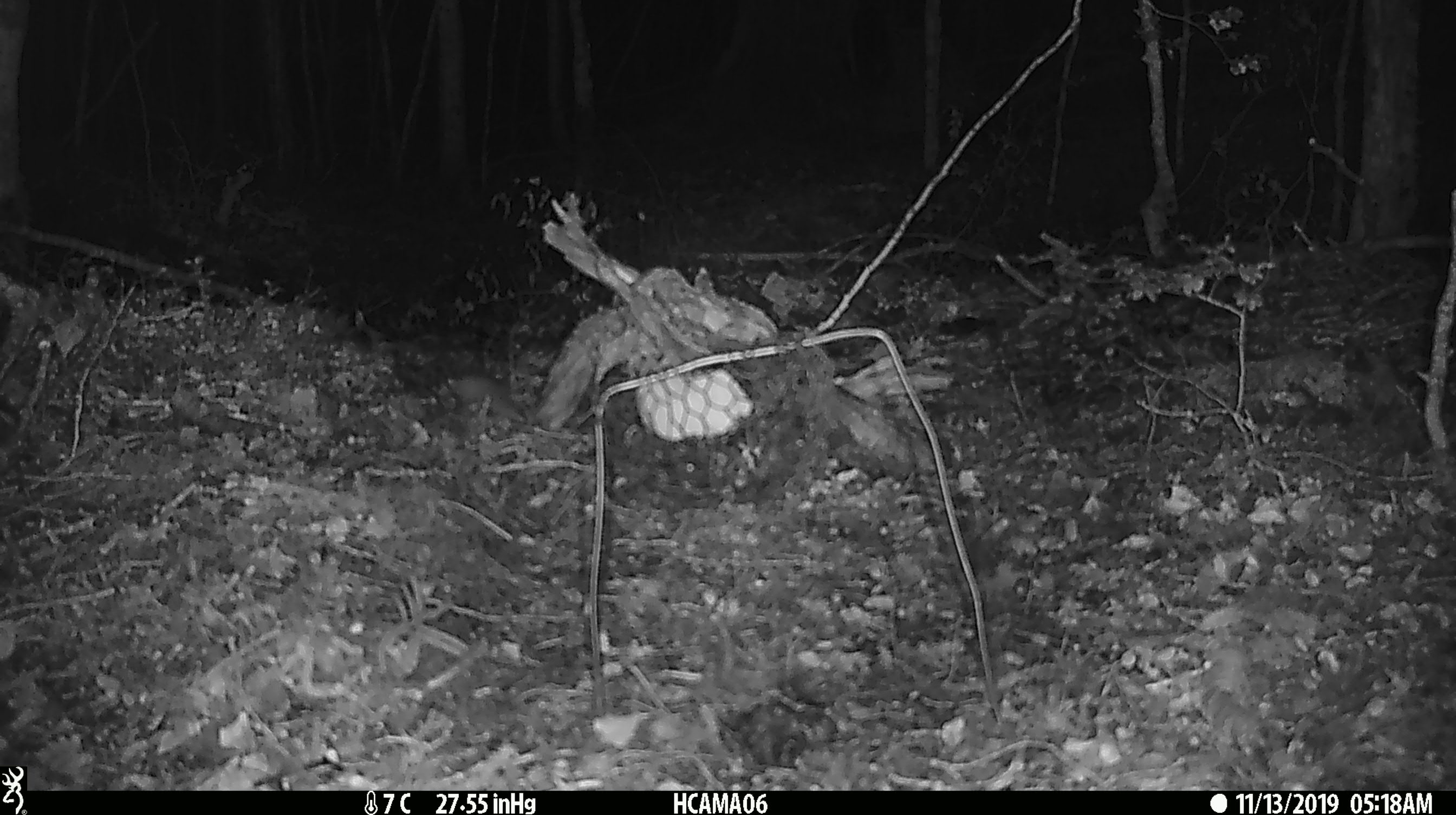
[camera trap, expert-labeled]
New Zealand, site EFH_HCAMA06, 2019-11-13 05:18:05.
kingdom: Animalia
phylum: Chordata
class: Mammalia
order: Rodentia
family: Muridae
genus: Mus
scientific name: Mus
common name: mouse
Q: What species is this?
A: Mouse (Mus).